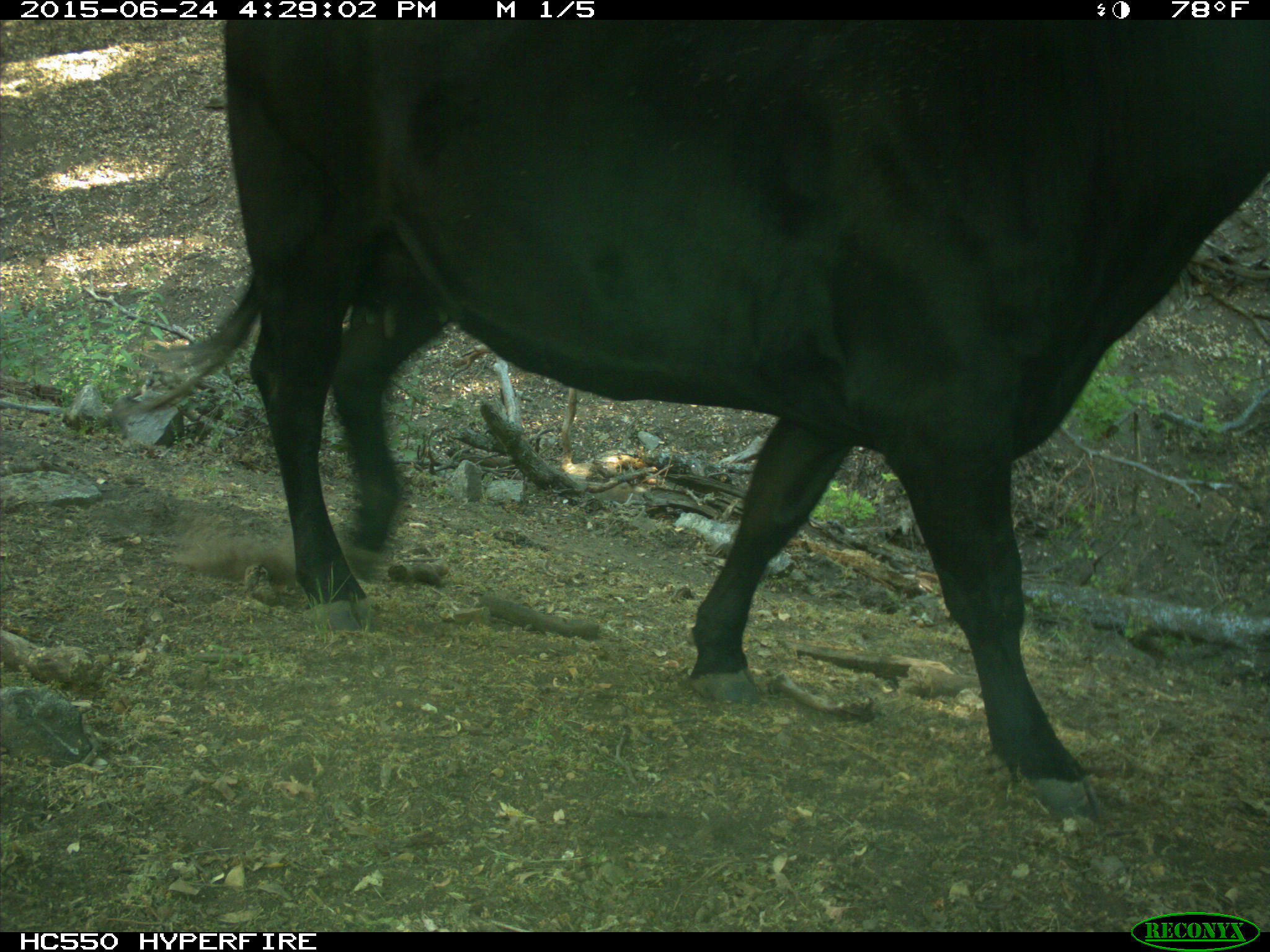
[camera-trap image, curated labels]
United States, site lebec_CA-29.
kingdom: Animalia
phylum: Chordata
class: Mammalia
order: Artiodactyla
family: Bovidae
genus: Bos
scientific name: Bos taurus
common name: domestic cow